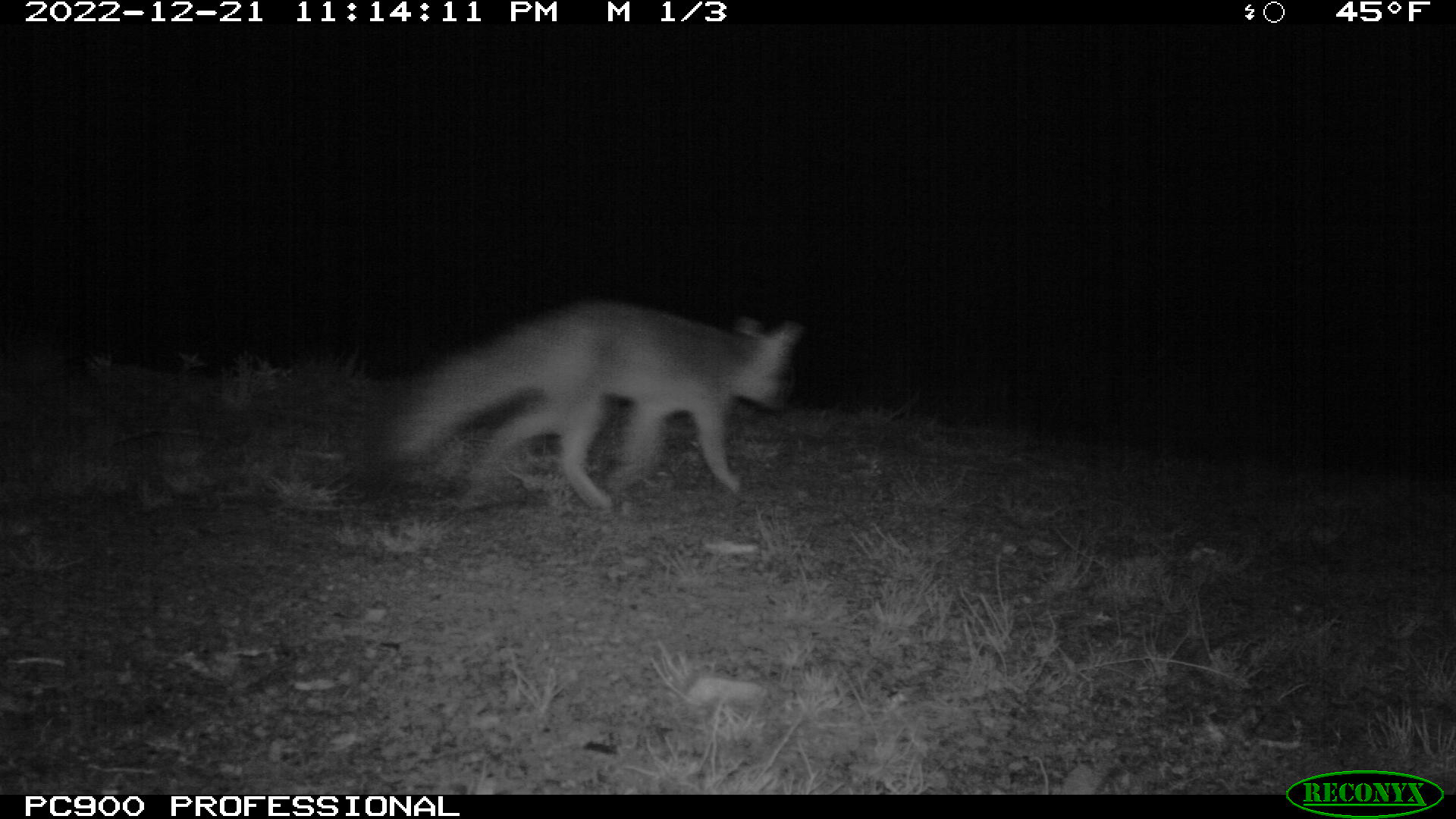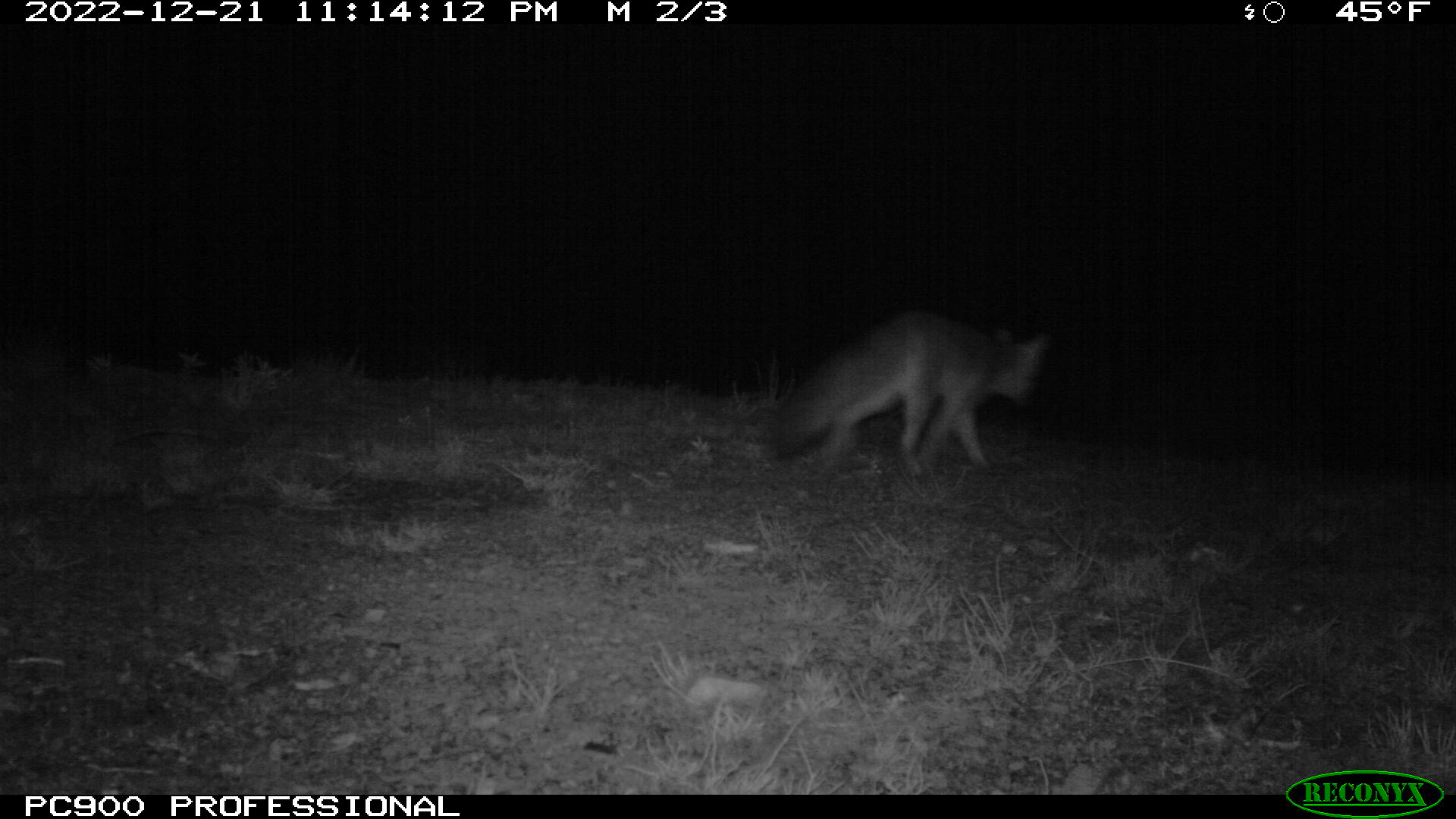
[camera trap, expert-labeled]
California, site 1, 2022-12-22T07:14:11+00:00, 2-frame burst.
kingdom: Animalia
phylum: Chordata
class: Mammalia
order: Carnivora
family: Canidae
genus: Urocyon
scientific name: Urocyon cinereoargenteus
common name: gray fox